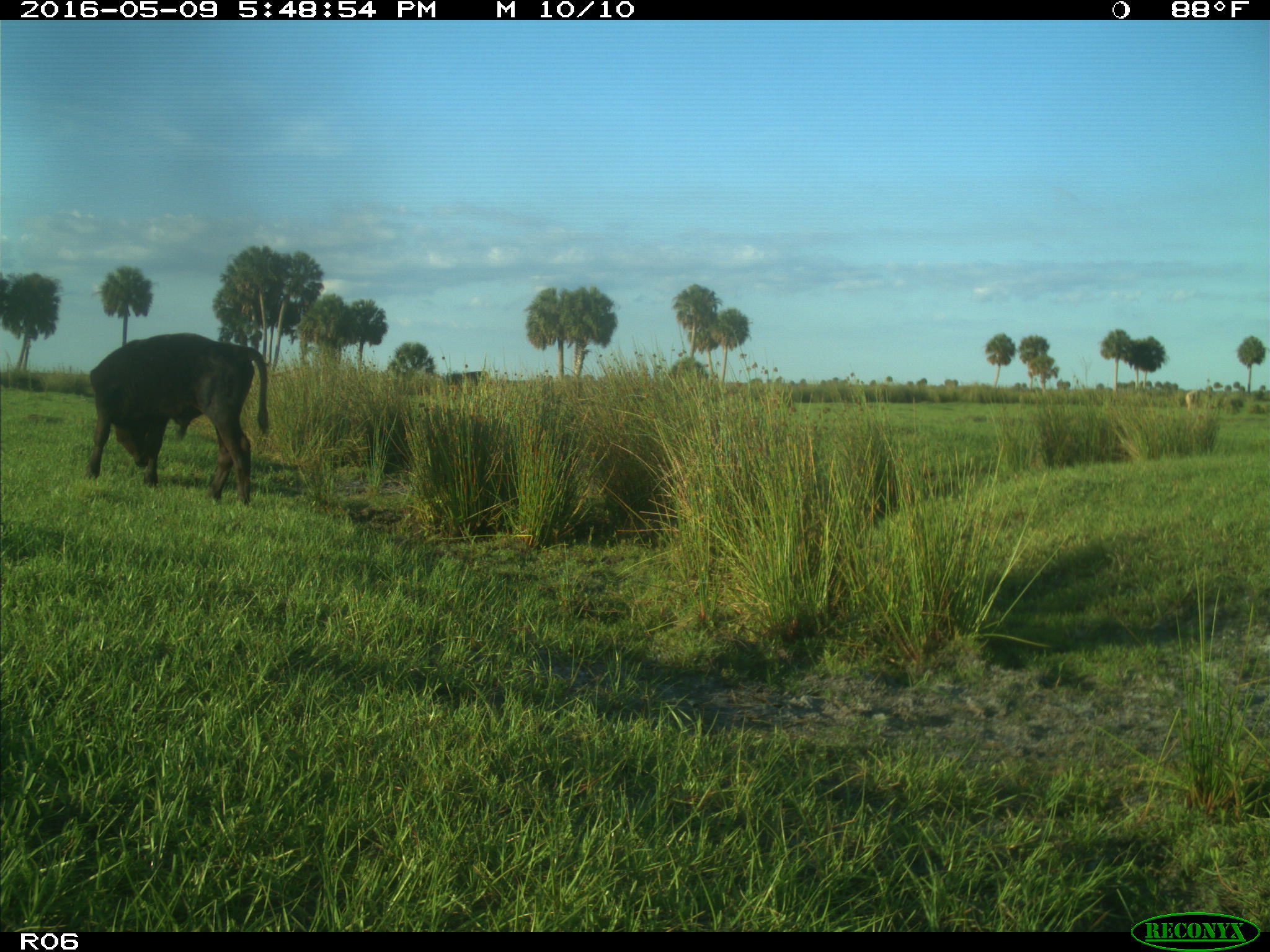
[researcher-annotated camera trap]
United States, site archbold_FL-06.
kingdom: Animalia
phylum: Chordata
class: Mammalia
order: Artiodactyla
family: Bovidae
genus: Bos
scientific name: Bos taurus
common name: domestic cow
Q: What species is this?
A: Bos taurus (domestic cow).